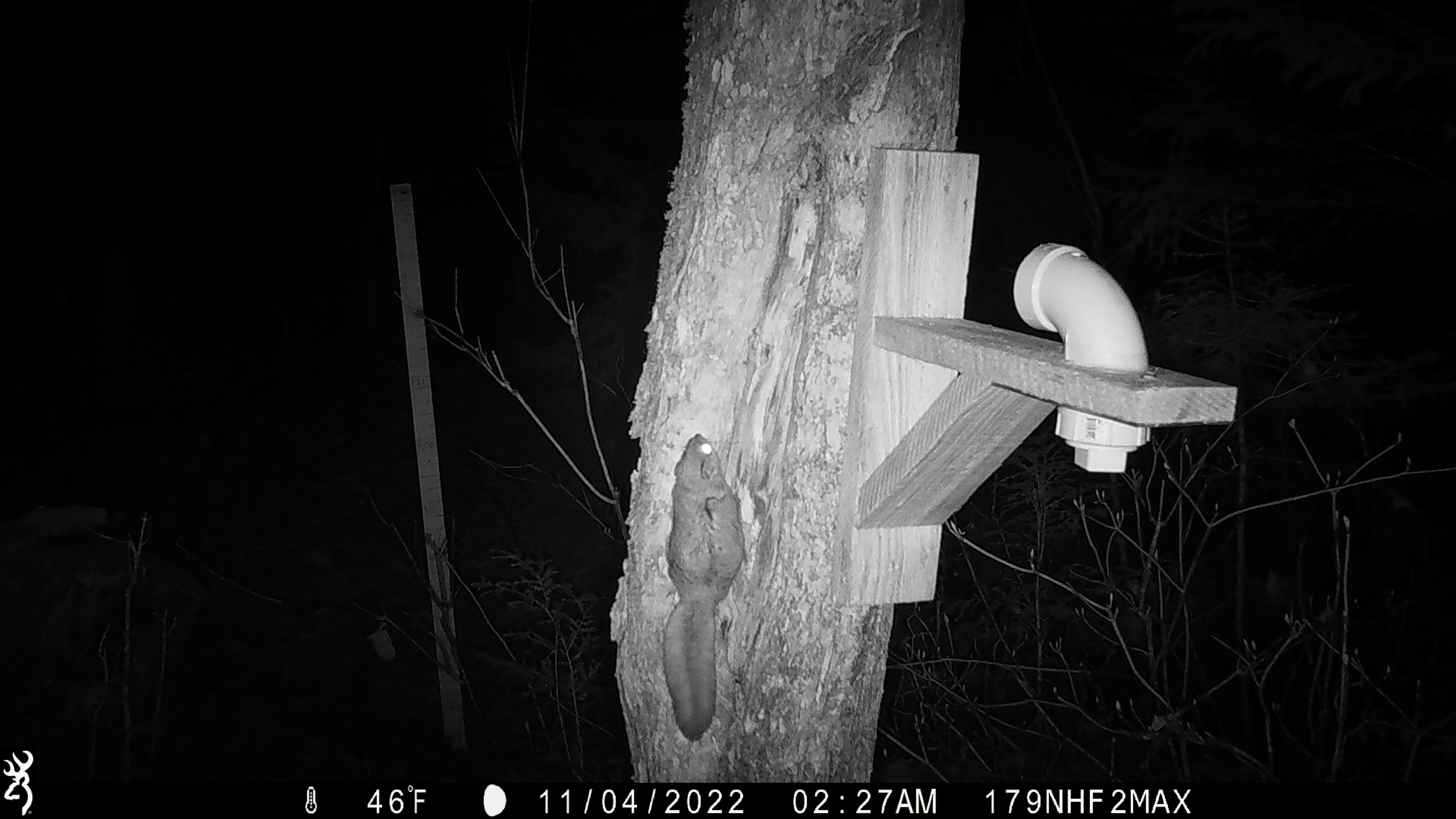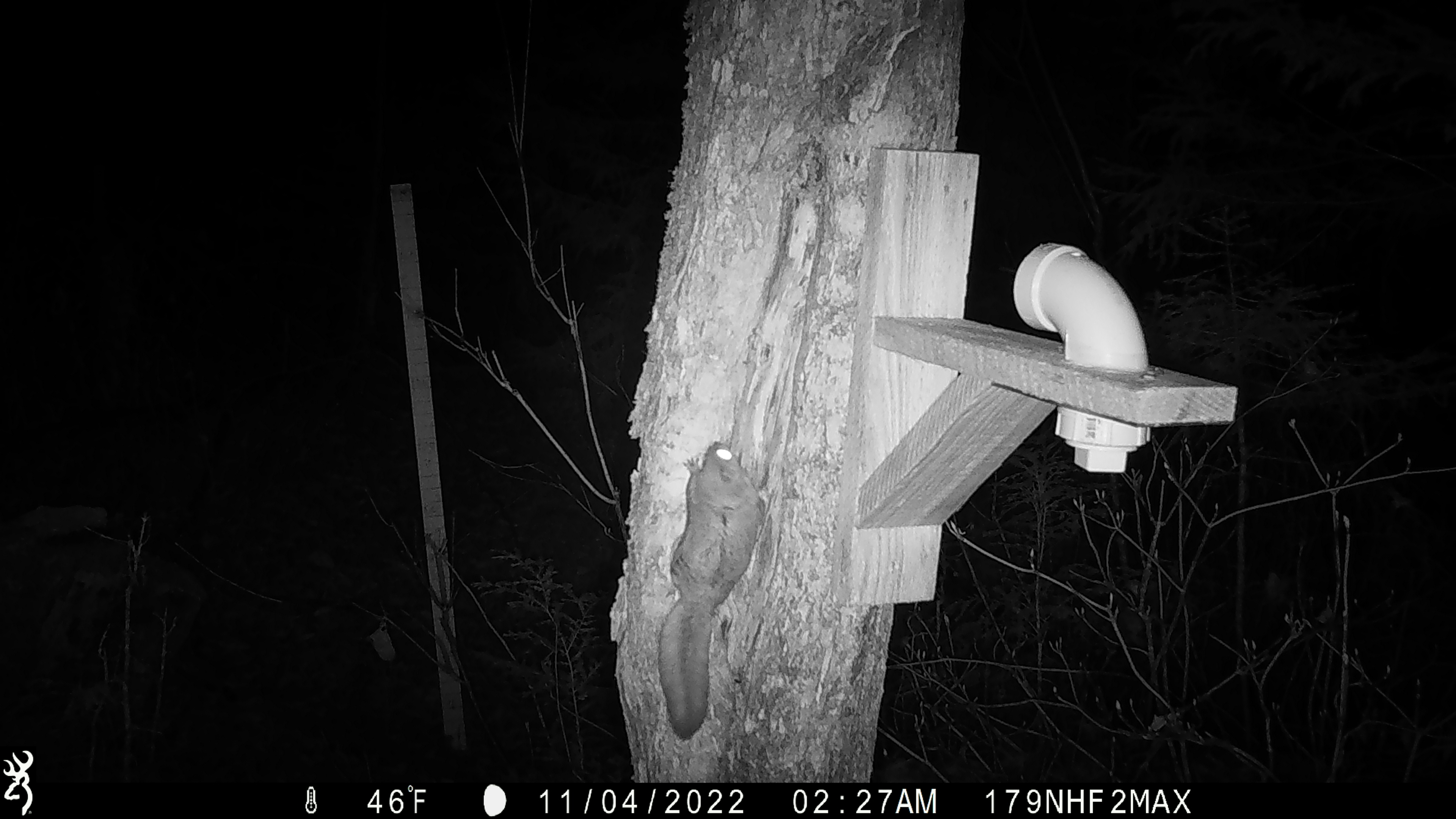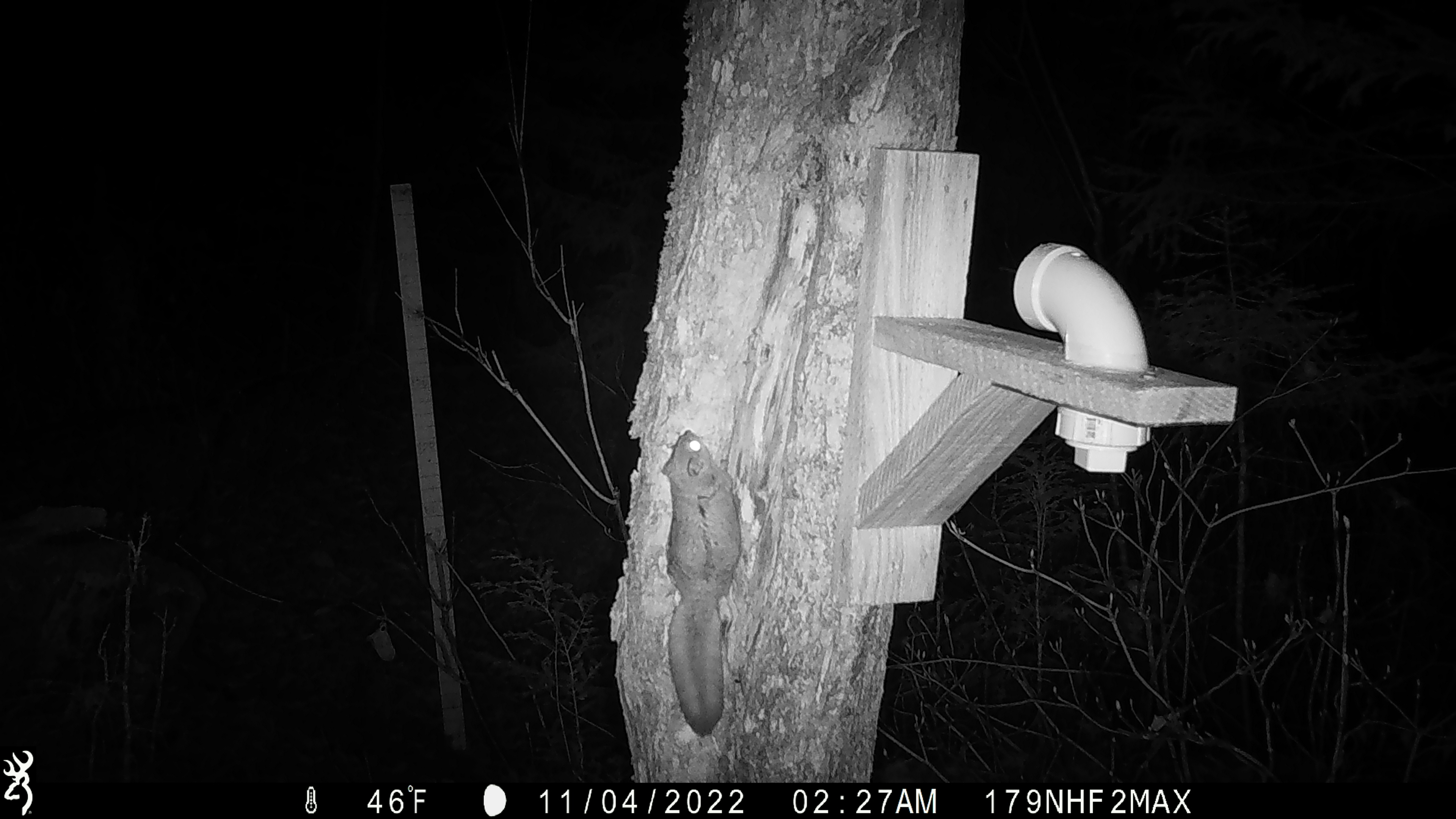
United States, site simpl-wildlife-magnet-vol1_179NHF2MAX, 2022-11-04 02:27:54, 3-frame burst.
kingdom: Animalia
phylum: Chordata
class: Mammalia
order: Rodentia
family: Sciuridae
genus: Glaucomys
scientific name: Glaucomys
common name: flying squirrel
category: flying squirrel sp.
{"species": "flying squirrel sp. (flying squirrel) (Glaucomys)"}